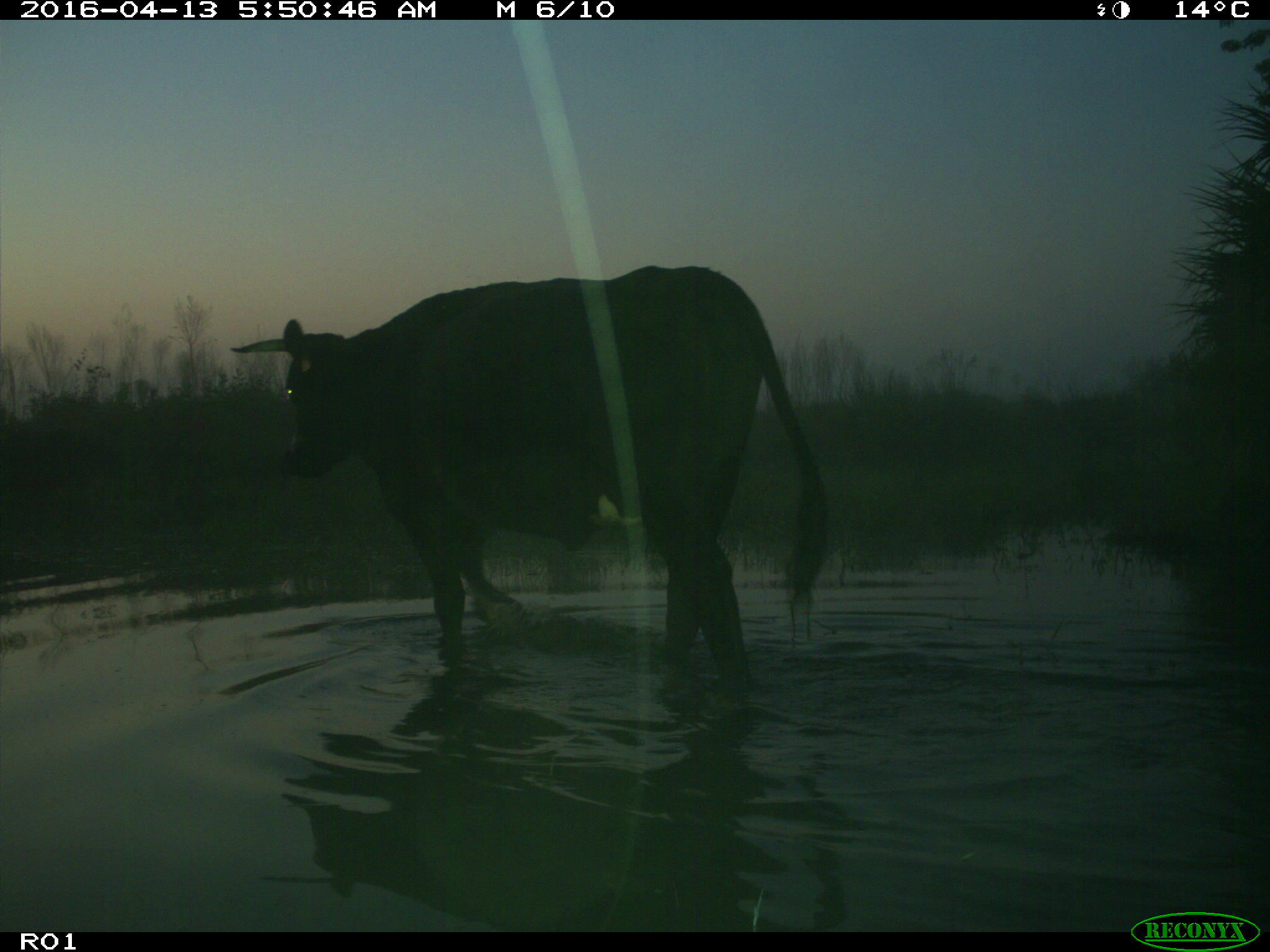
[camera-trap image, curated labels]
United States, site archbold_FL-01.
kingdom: Animalia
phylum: Chordata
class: Mammalia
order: Artiodactyla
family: Bovidae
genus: Bos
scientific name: Bos taurus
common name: domestic cow